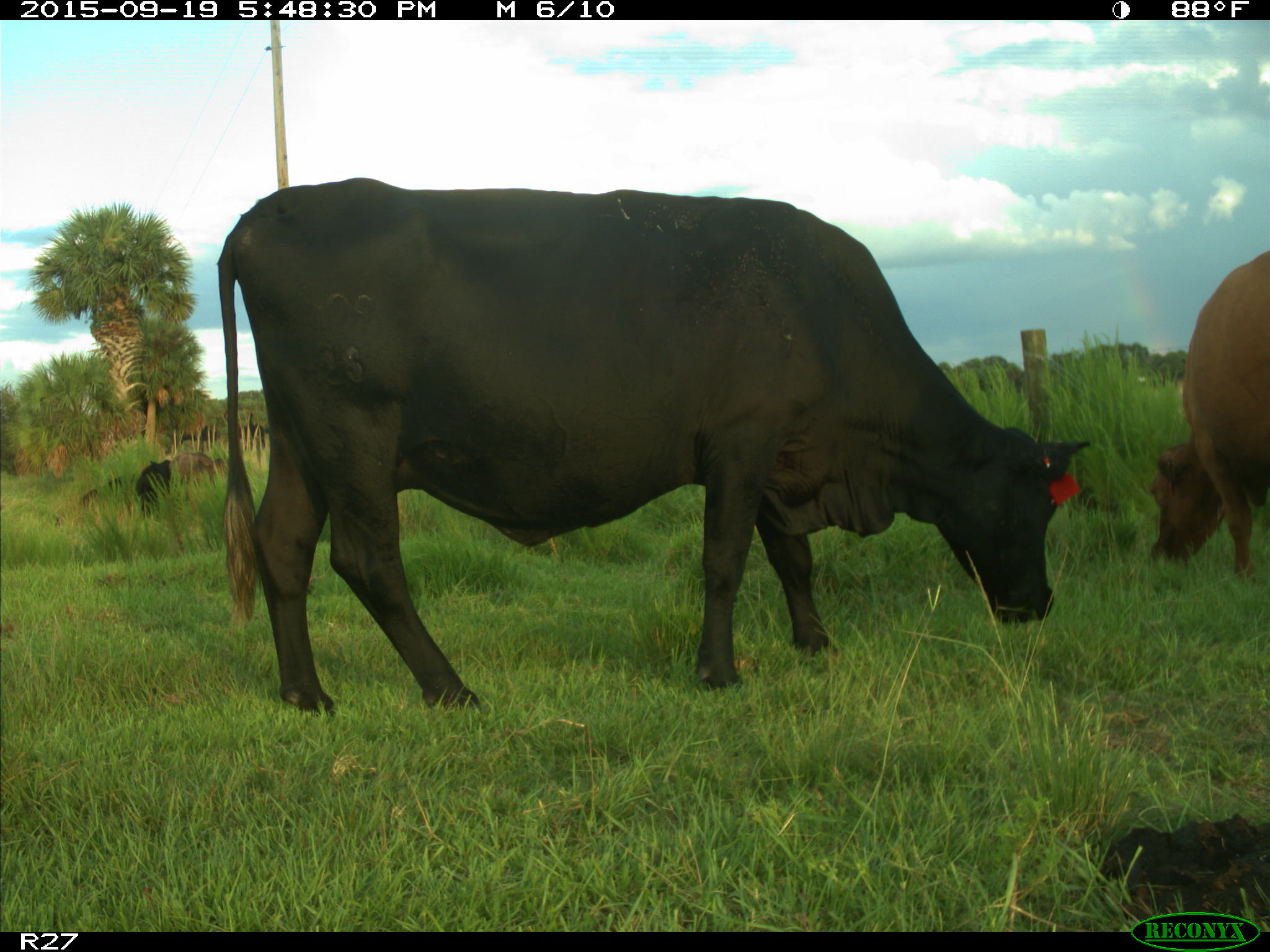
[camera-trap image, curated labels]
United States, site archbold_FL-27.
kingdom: Animalia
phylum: Chordata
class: Mammalia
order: Artiodactyla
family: Bovidae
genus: Bos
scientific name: Bos taurus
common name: domestic cow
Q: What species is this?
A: Bos taurus (domestic cow).